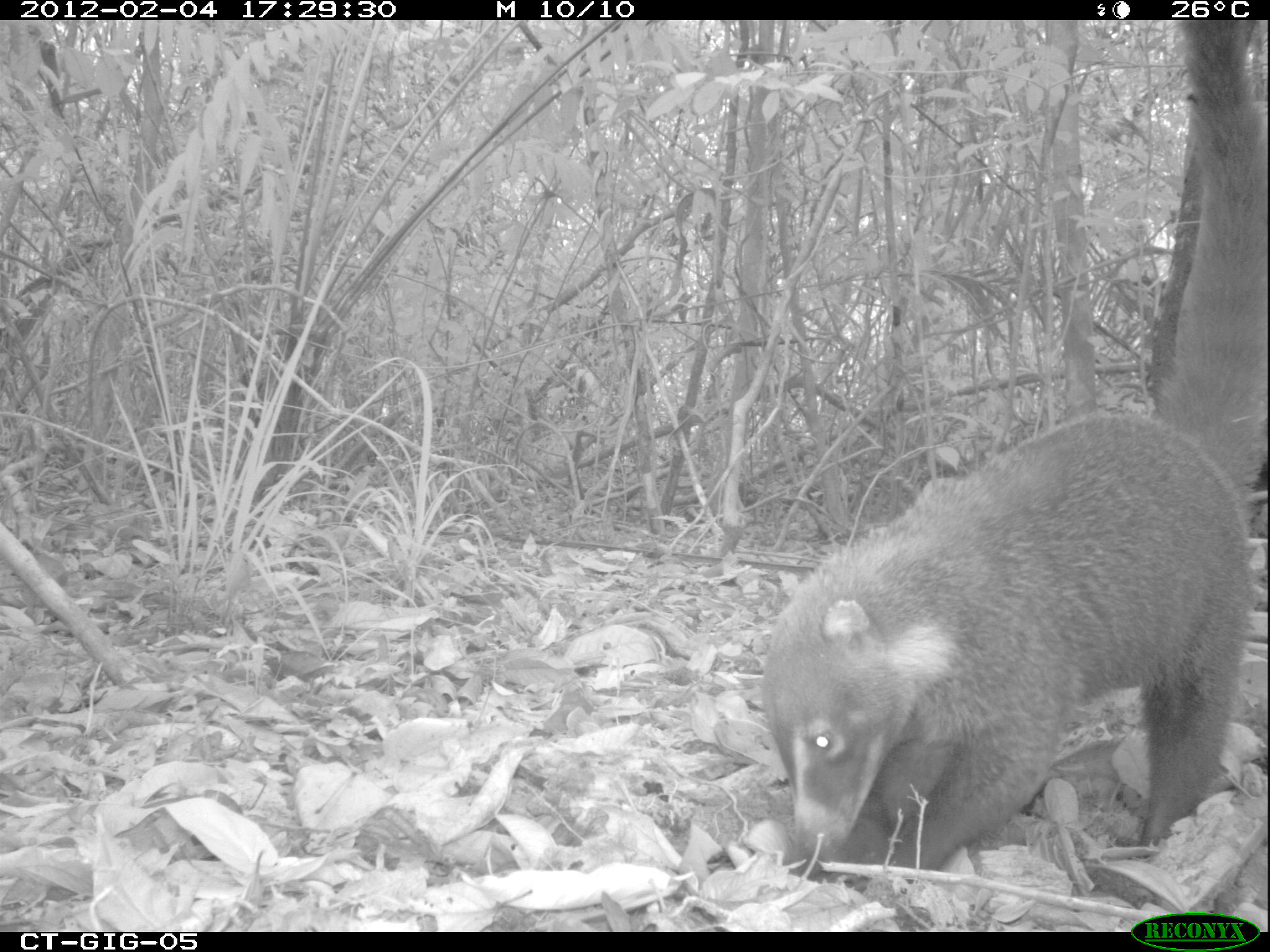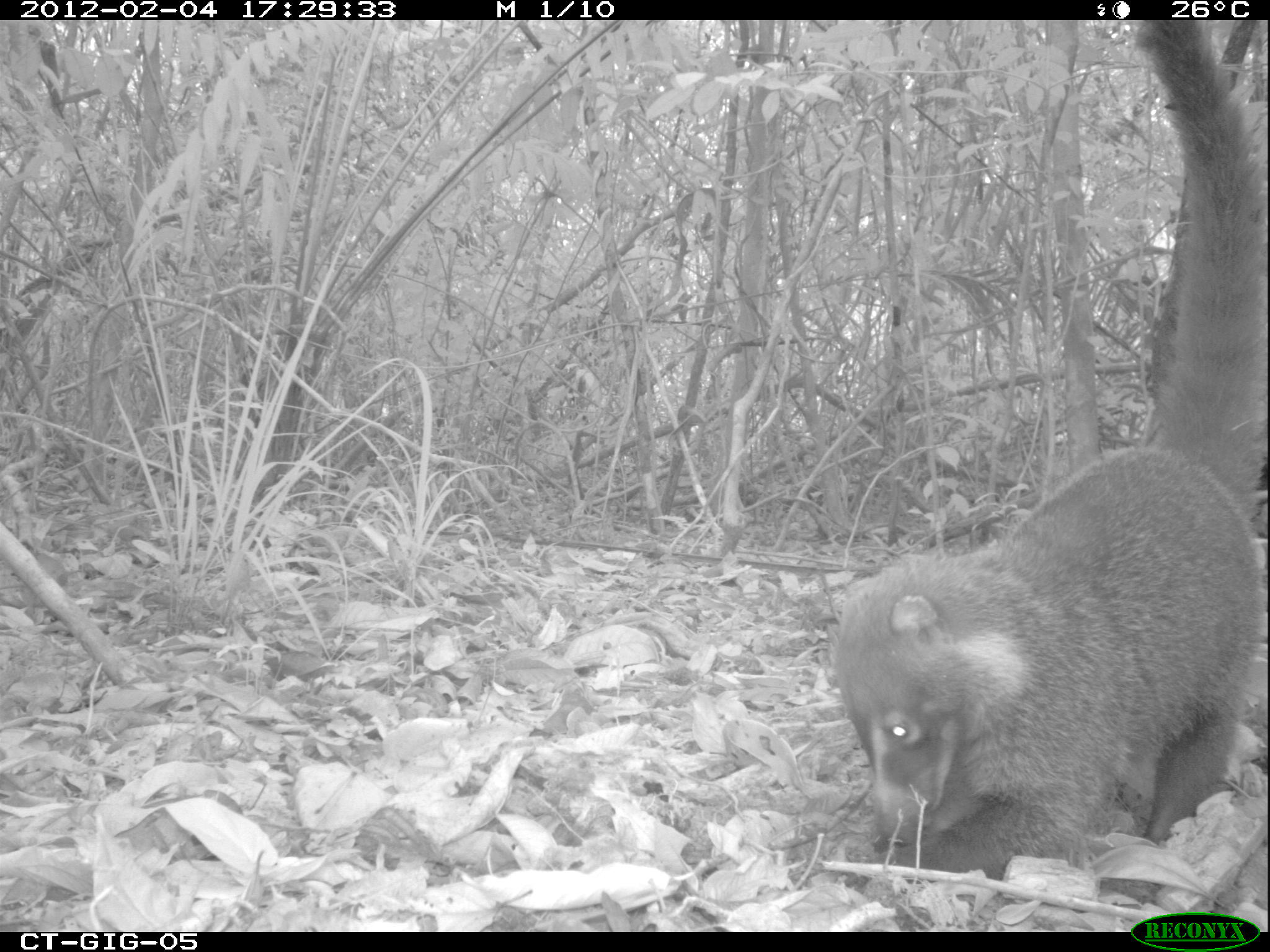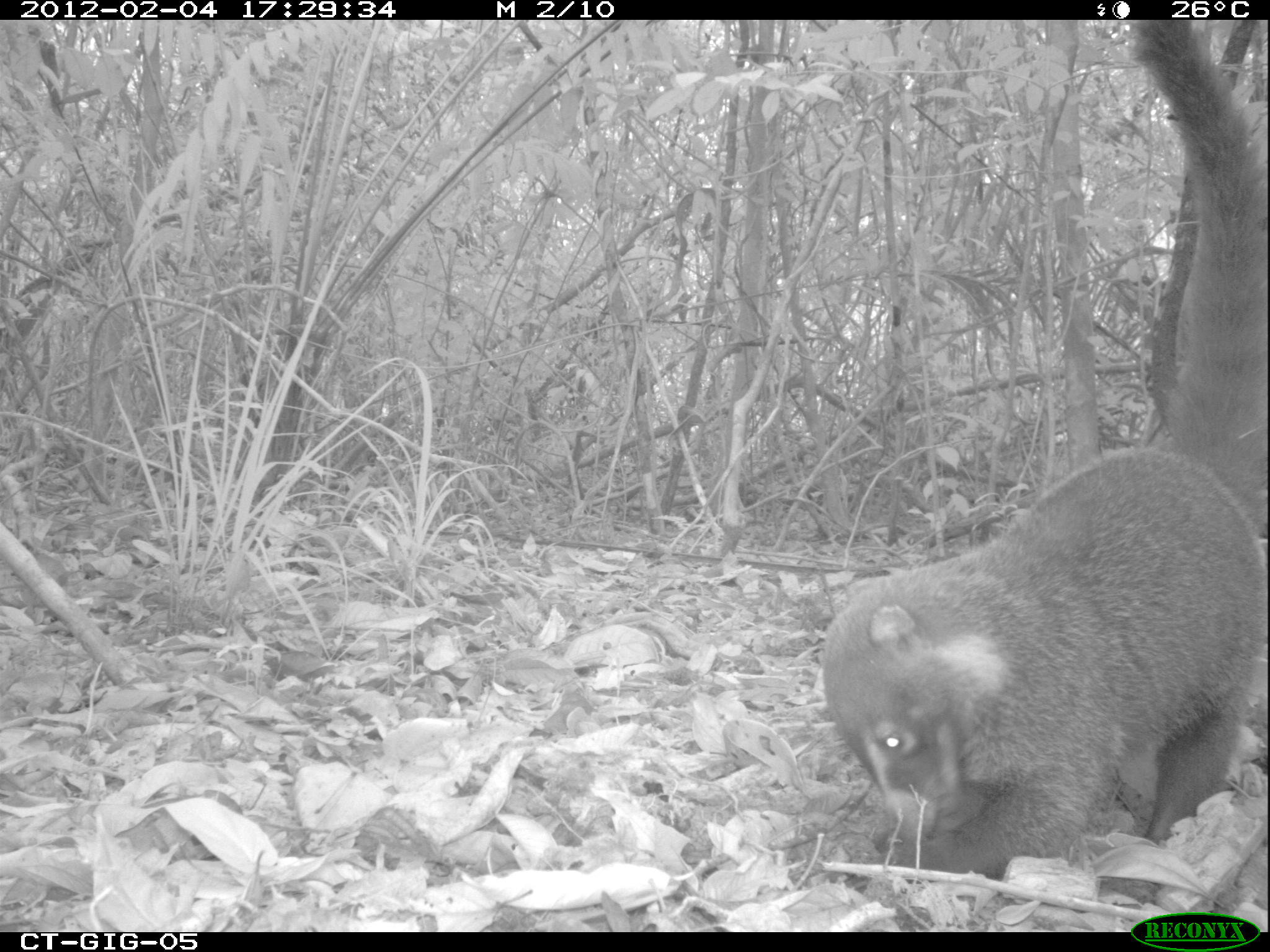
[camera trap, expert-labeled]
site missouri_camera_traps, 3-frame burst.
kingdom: Animalia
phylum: Chordata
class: Mammalia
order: Carnivora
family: Procyonidae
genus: Nasua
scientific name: Nasua narica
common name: white-nosed coati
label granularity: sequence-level